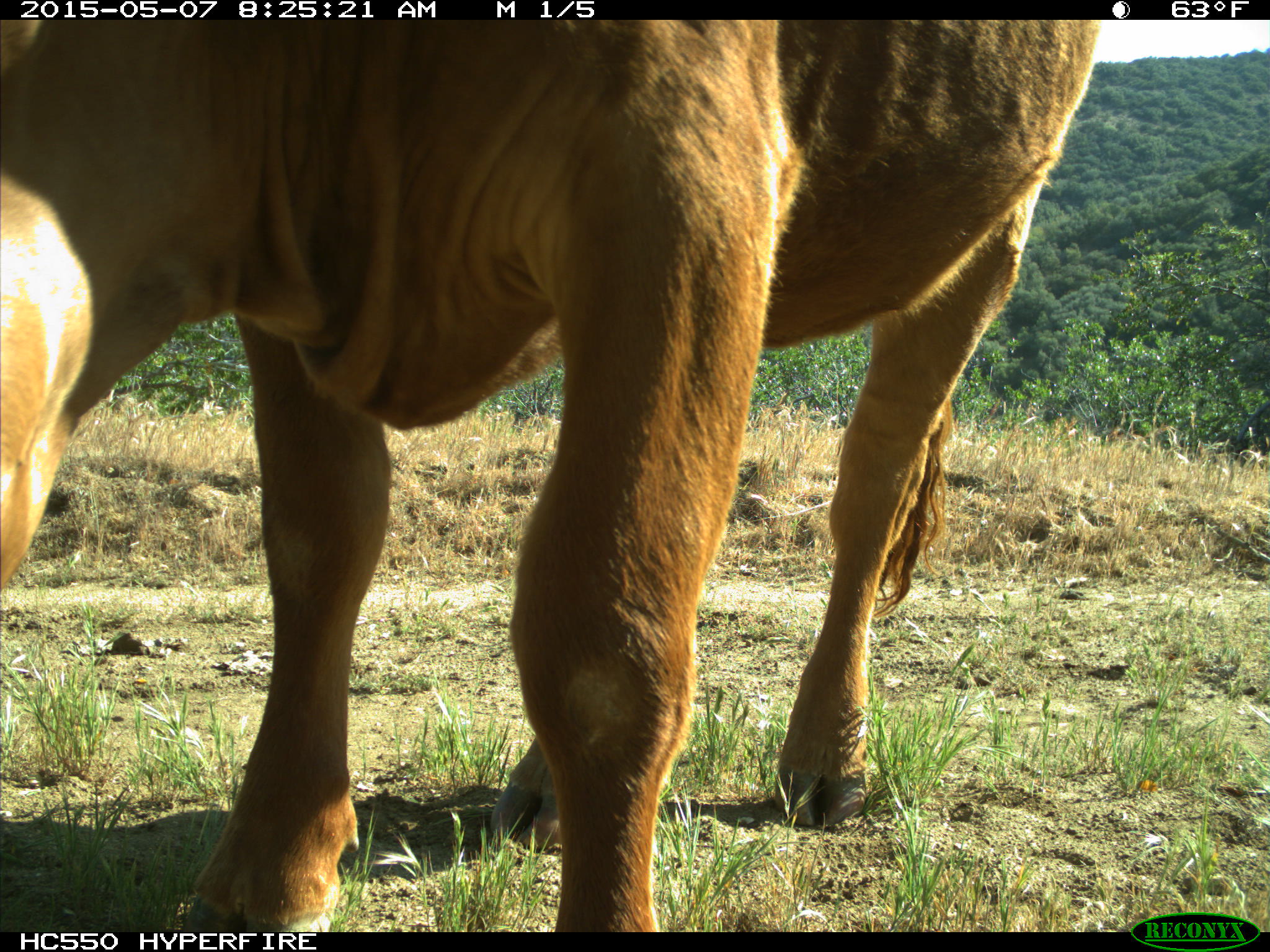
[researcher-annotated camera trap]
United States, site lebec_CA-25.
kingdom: Animalia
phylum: Chordata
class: Mammalia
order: Artiodactyla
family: Bovidae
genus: Bos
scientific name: Bos taurus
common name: domestic cow